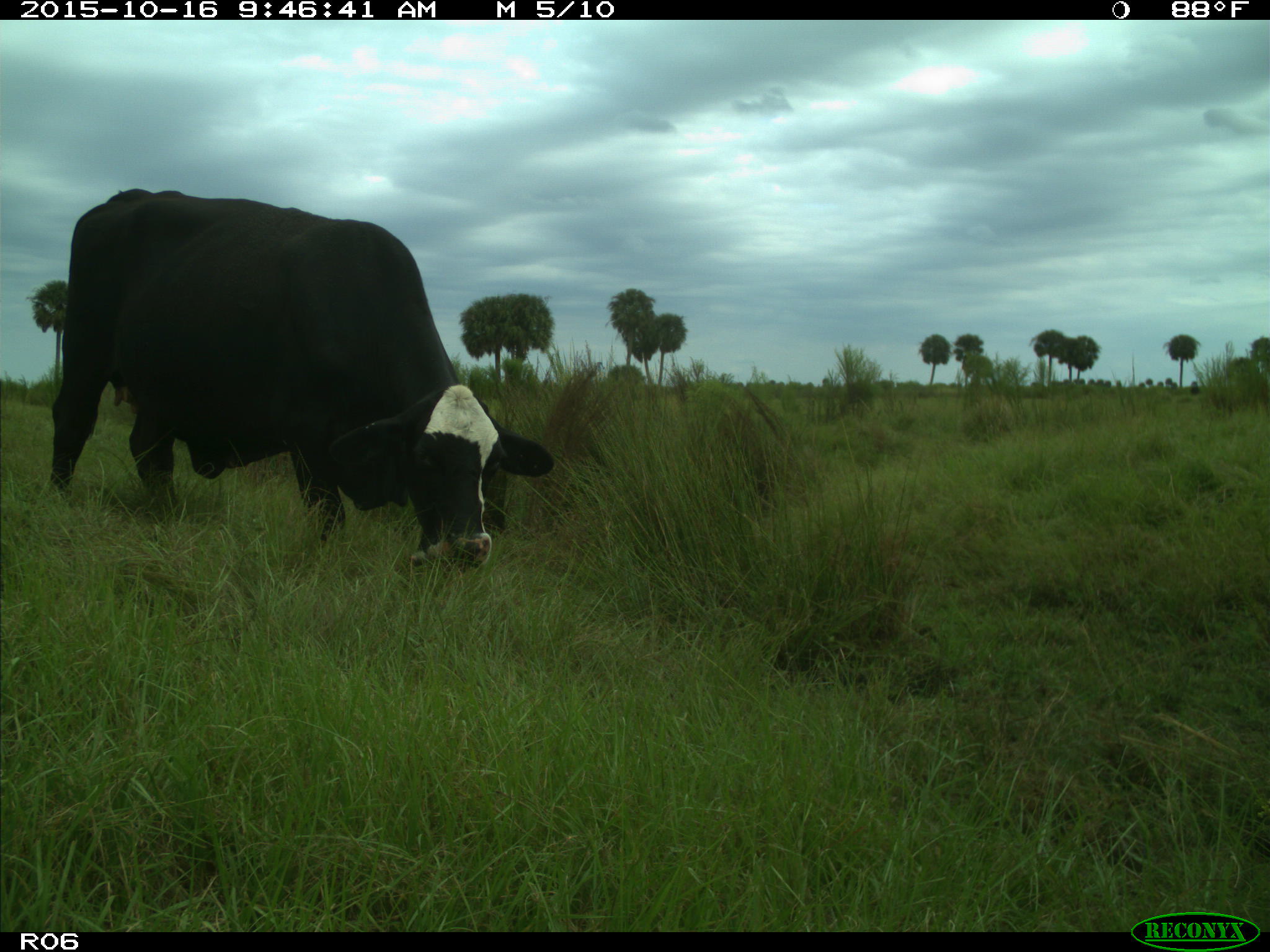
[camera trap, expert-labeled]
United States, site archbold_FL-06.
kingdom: Animalia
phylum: Chordata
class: Mammalia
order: Artiodactyla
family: Bovidae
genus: Bos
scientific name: Bos taurus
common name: domestic cow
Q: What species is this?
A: Bos taurus (domestic cow).